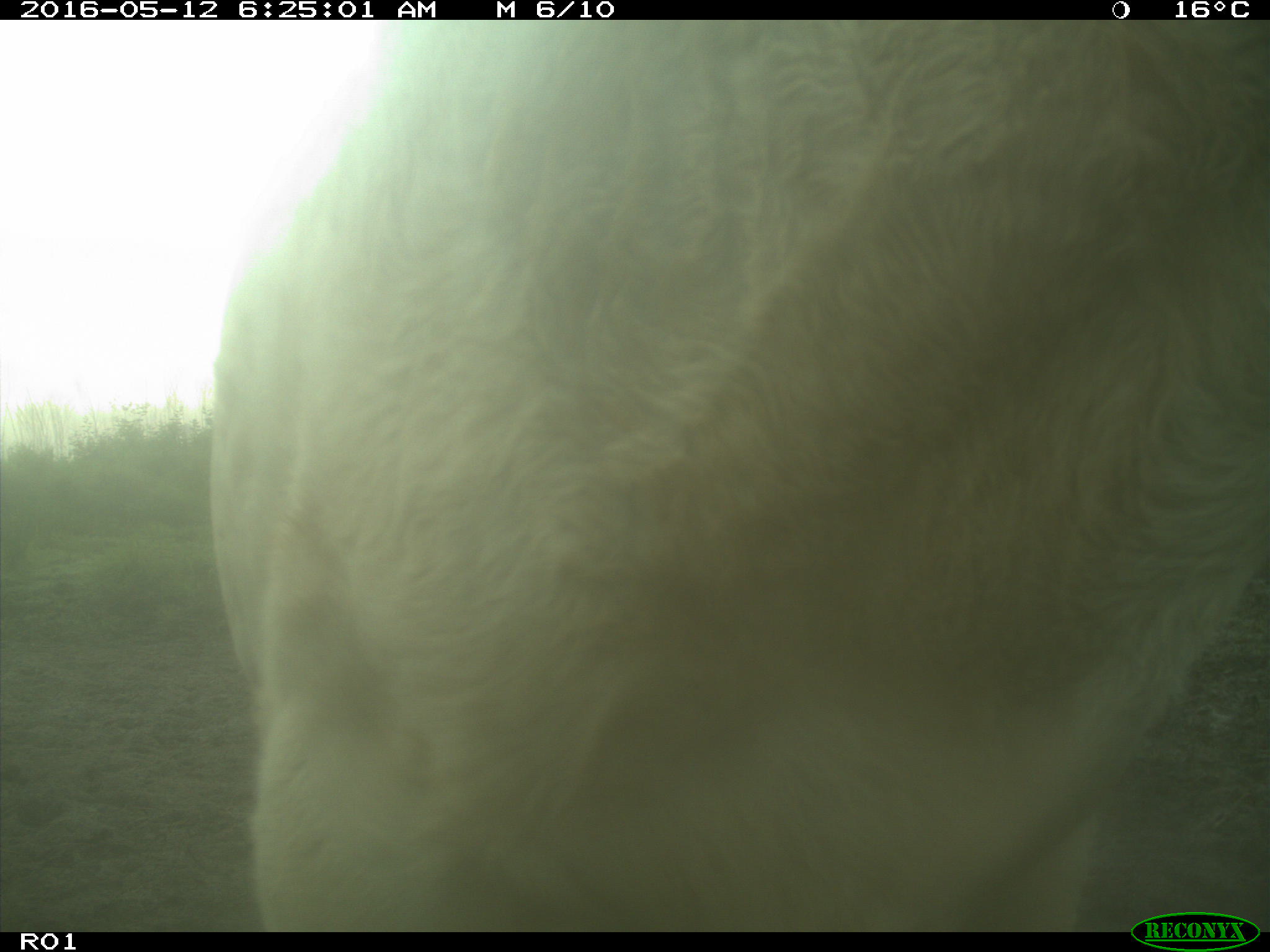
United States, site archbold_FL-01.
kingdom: Animalia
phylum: Chordata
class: Mammalia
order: Artiodactyla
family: Bovidae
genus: Bos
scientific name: Bos taurus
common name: domestic cow